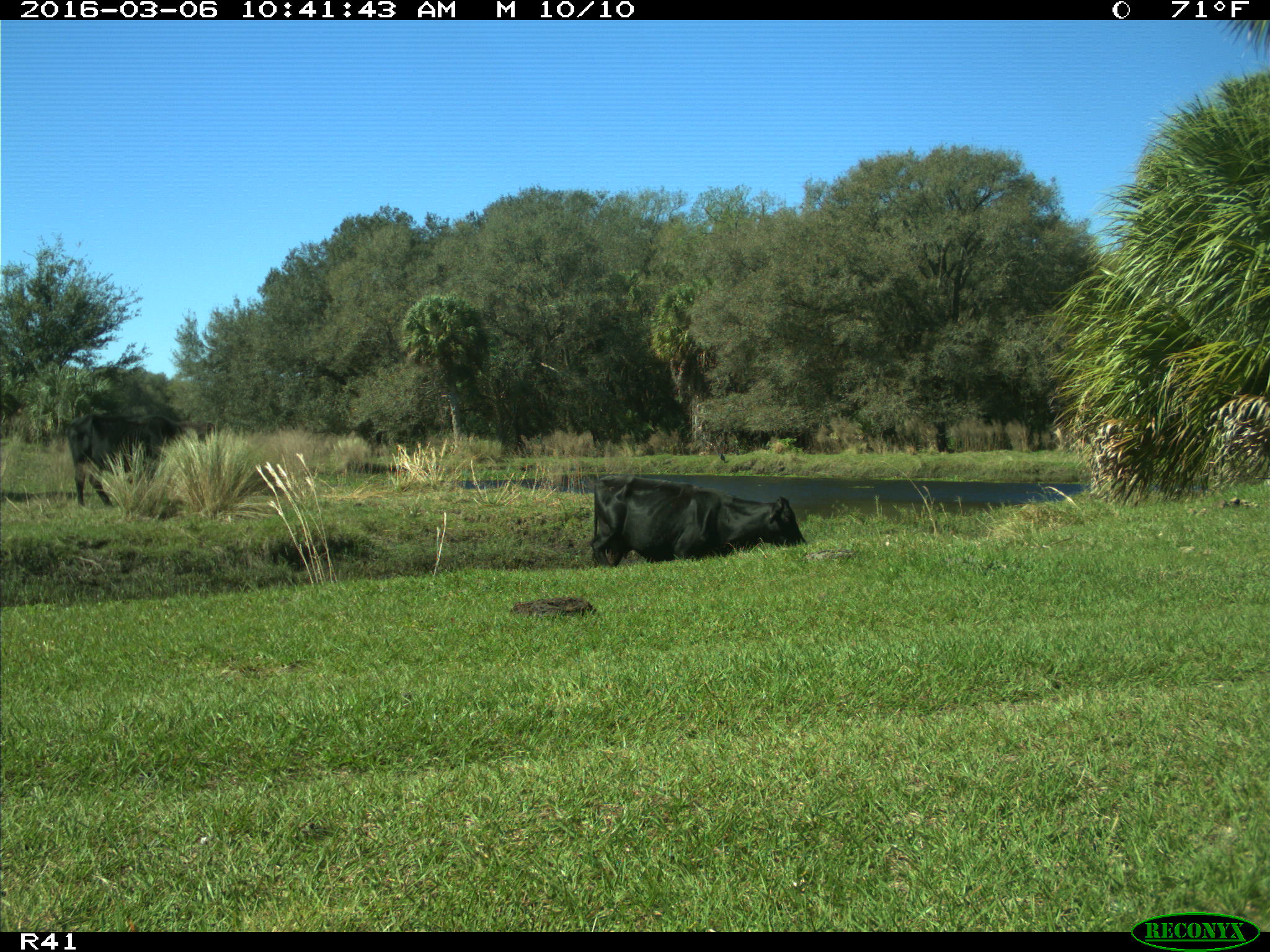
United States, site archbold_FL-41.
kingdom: Animalia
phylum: Chordata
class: Mammalia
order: Artiodactyla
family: Bovidae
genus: Bos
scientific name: Bos taurus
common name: domestic cow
Bos taurus (domestic cow).